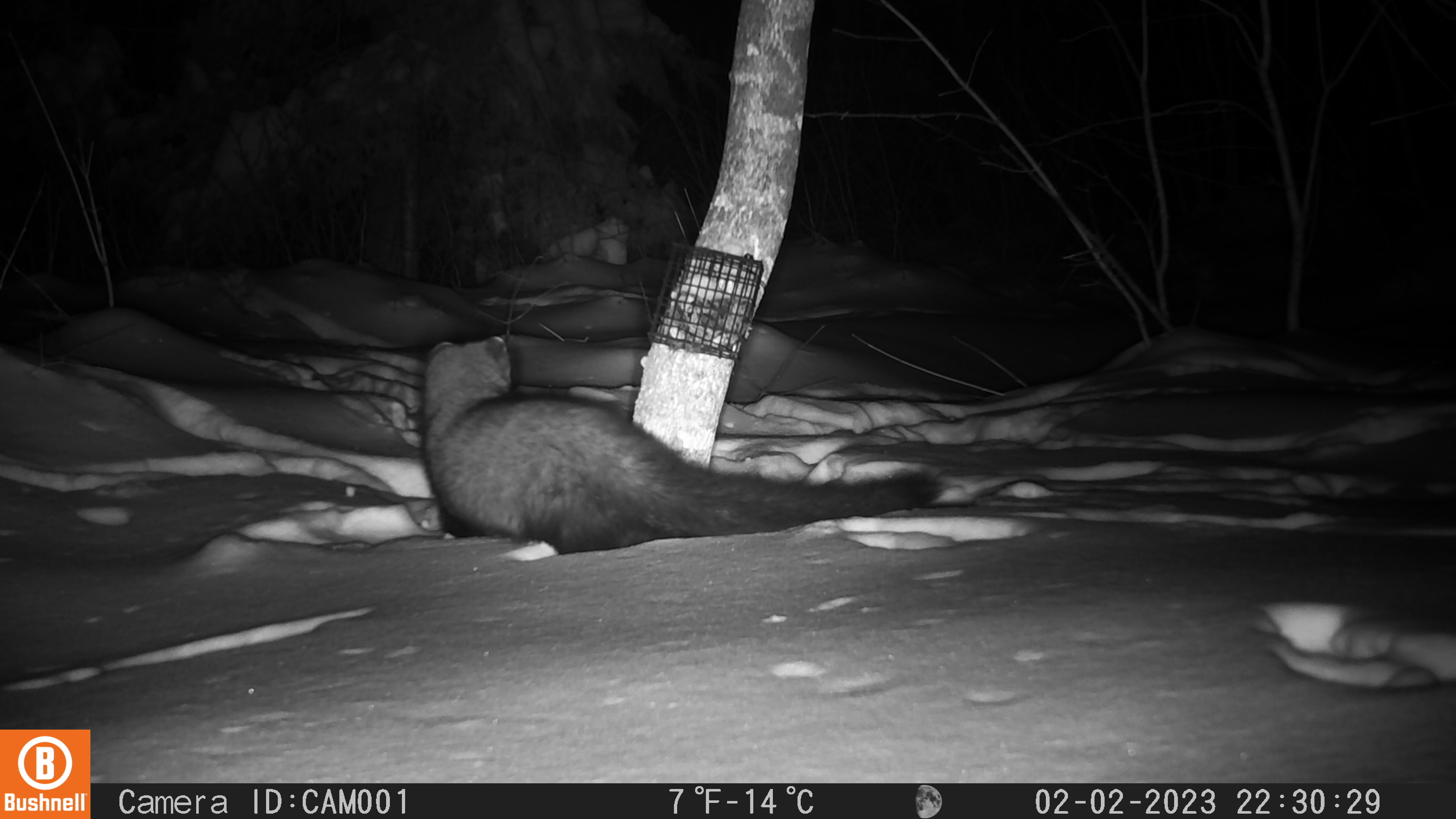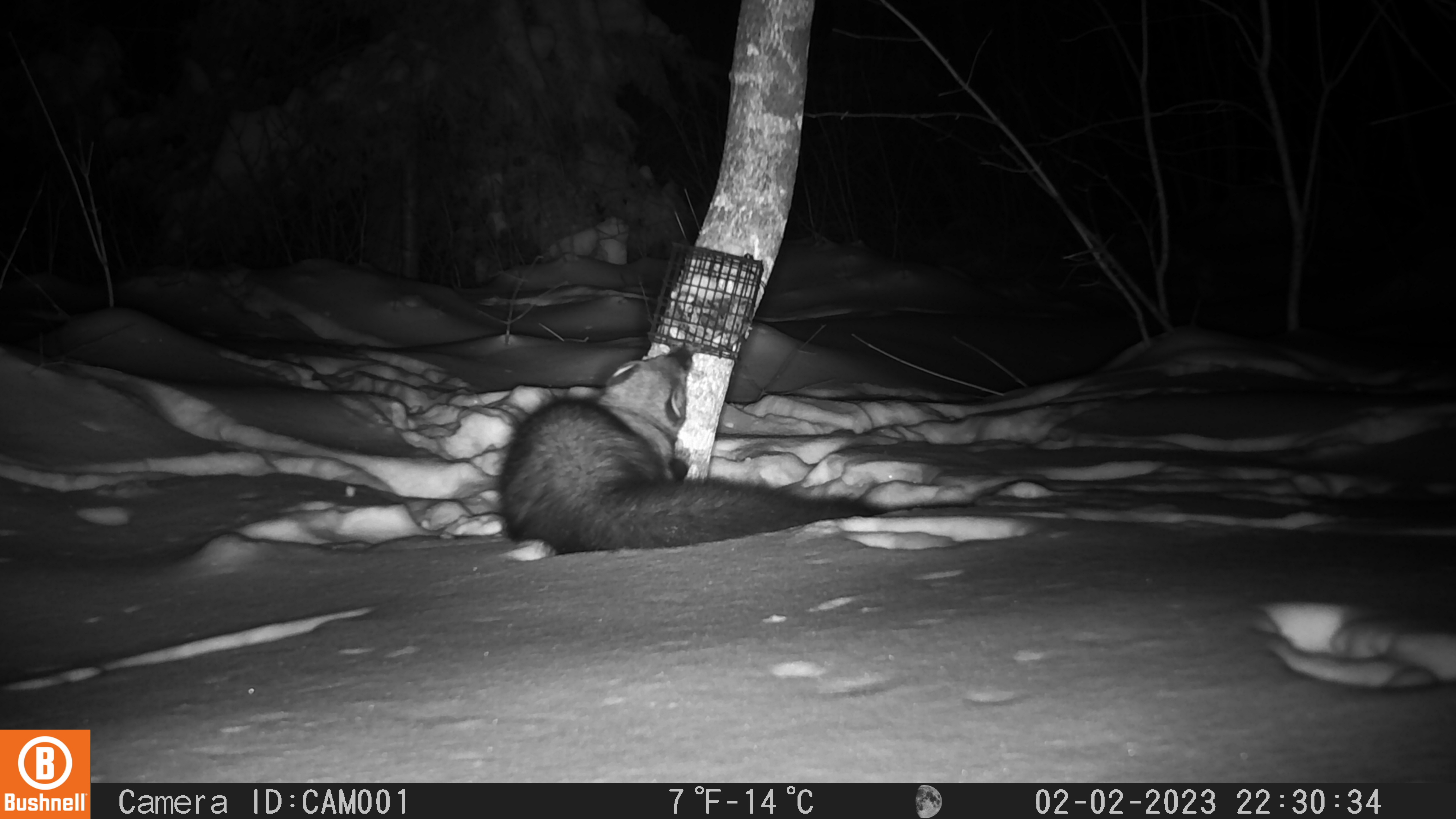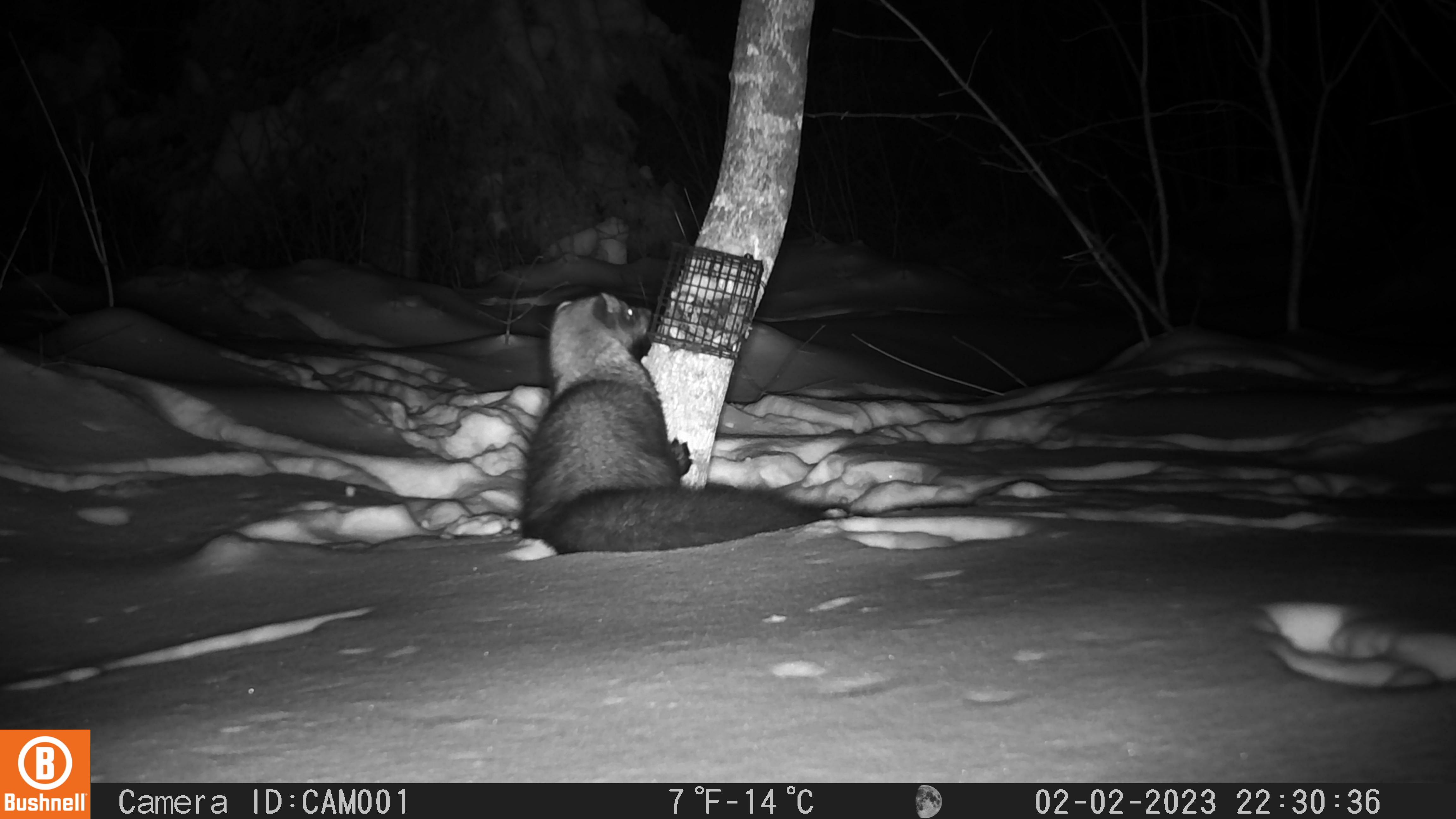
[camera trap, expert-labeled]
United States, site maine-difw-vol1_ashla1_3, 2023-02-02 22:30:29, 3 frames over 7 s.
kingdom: Animalia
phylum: Chordata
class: Mammalia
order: Carnivora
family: Mustelidae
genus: Pekania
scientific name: Pekania pennanti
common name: fisher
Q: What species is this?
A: Fisher (Pekania pennanti).